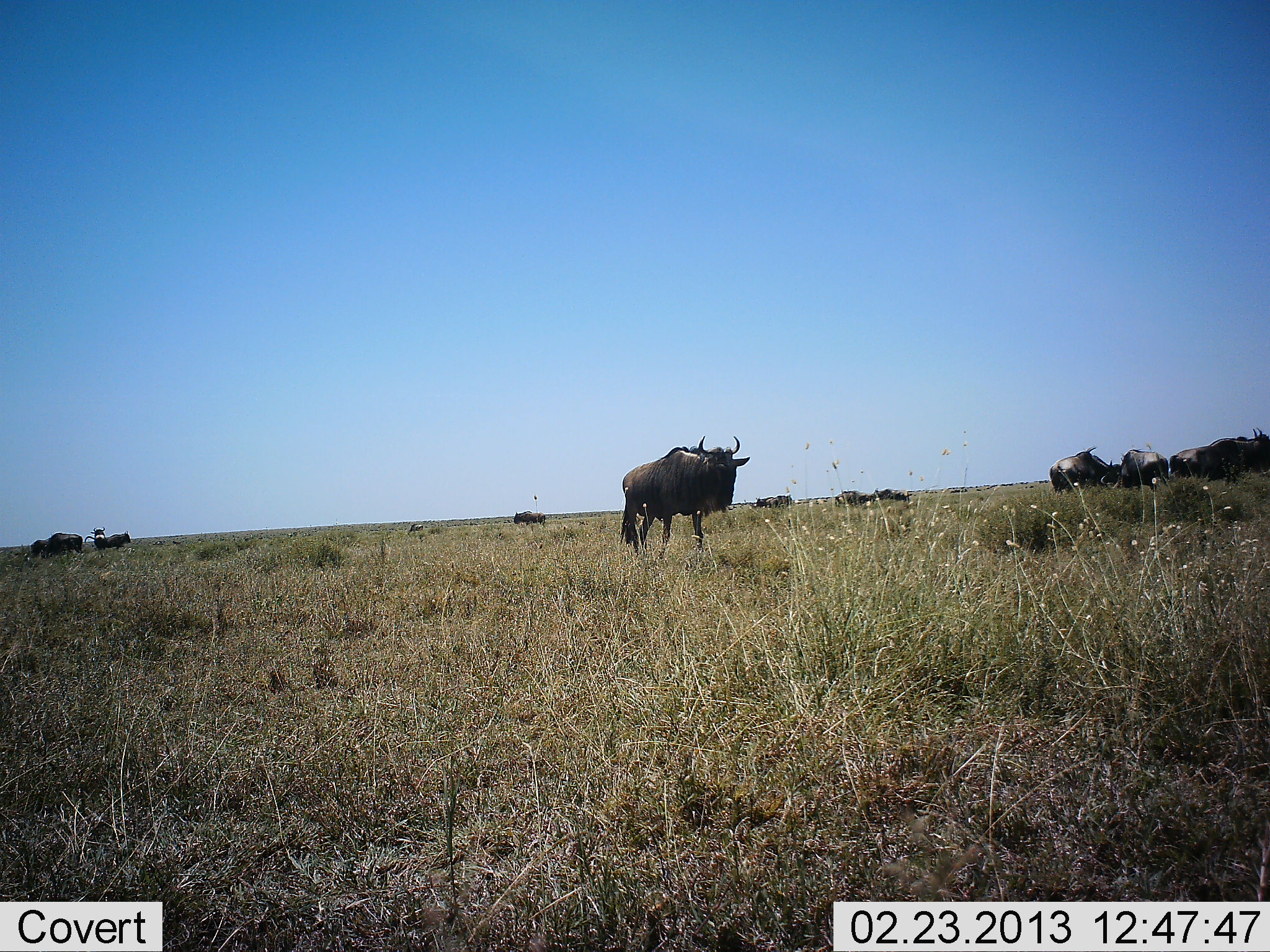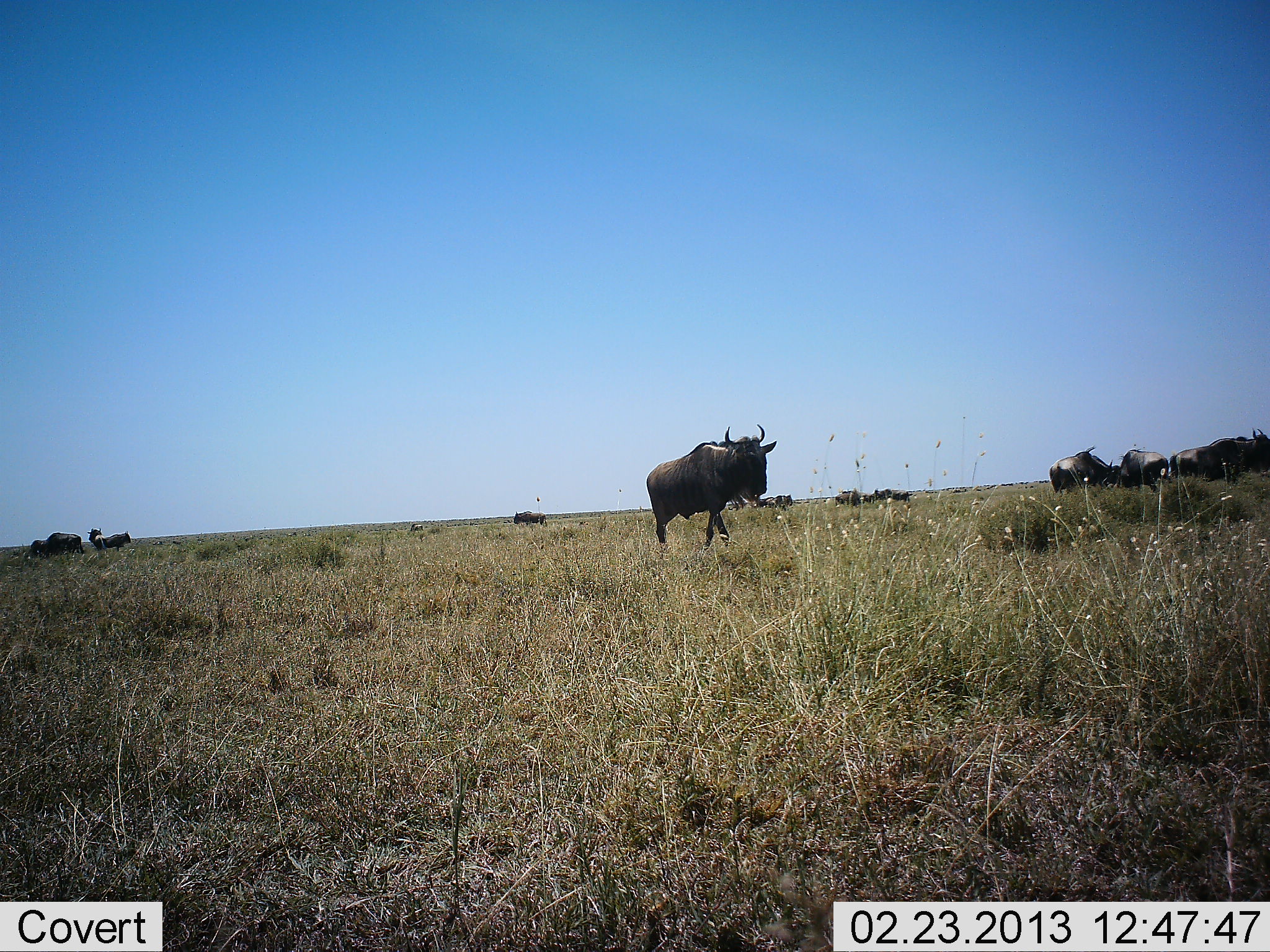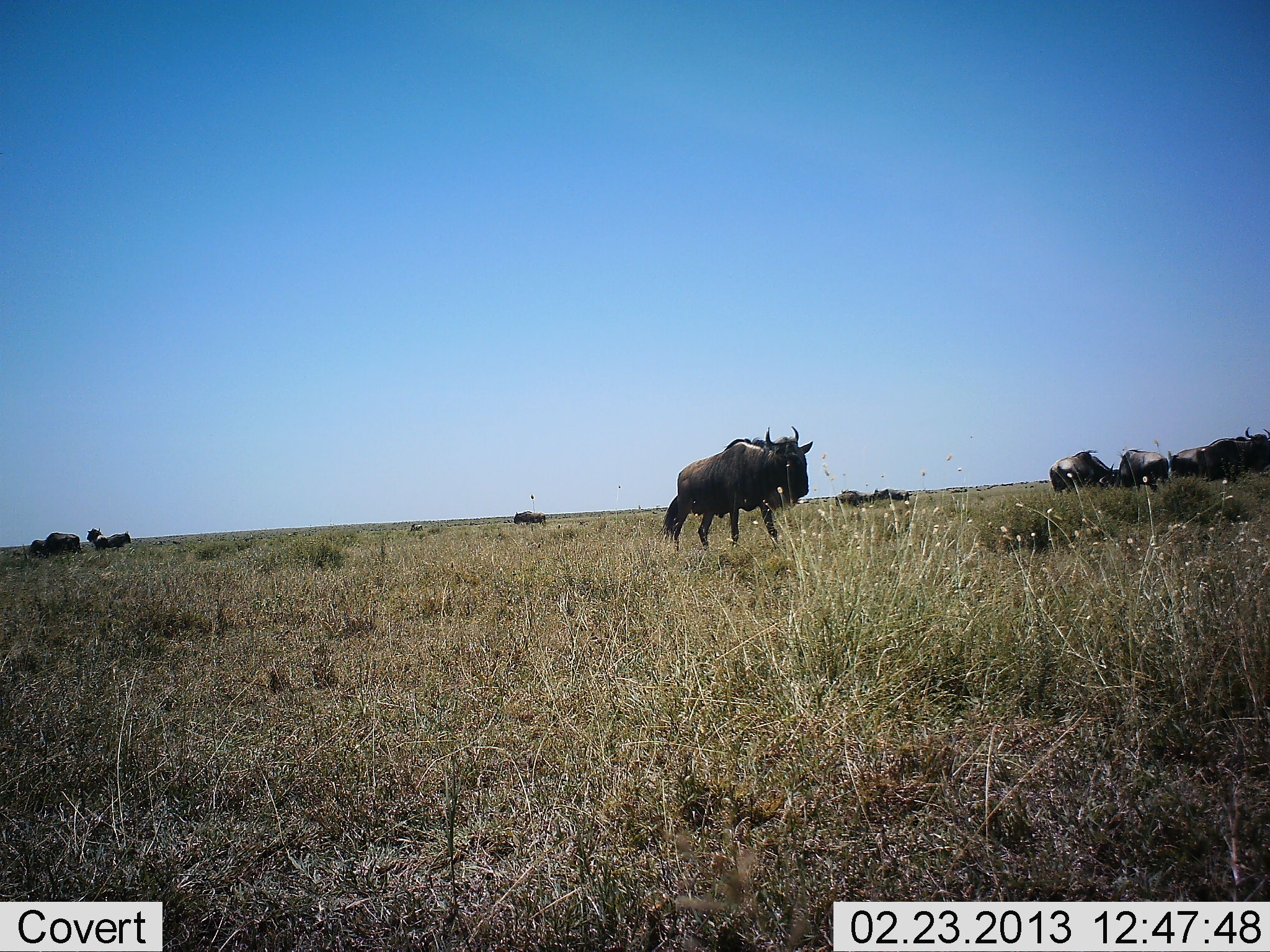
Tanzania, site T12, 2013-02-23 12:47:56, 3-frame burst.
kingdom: Animalia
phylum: Chordata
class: Mammalia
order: Artiodactyla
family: Bovidae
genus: Connochaetes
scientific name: Connochaetes taurinus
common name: blue wildebeest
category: wildebeest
Wildebeest (blue wildebeest) (Connochaetes taurinus), count 11-50. Behavior (volunteer vote fractions): standing 50%, resting 5%, moving 84%, interacting 5%. Young present (vote fraction): 0%. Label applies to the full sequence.